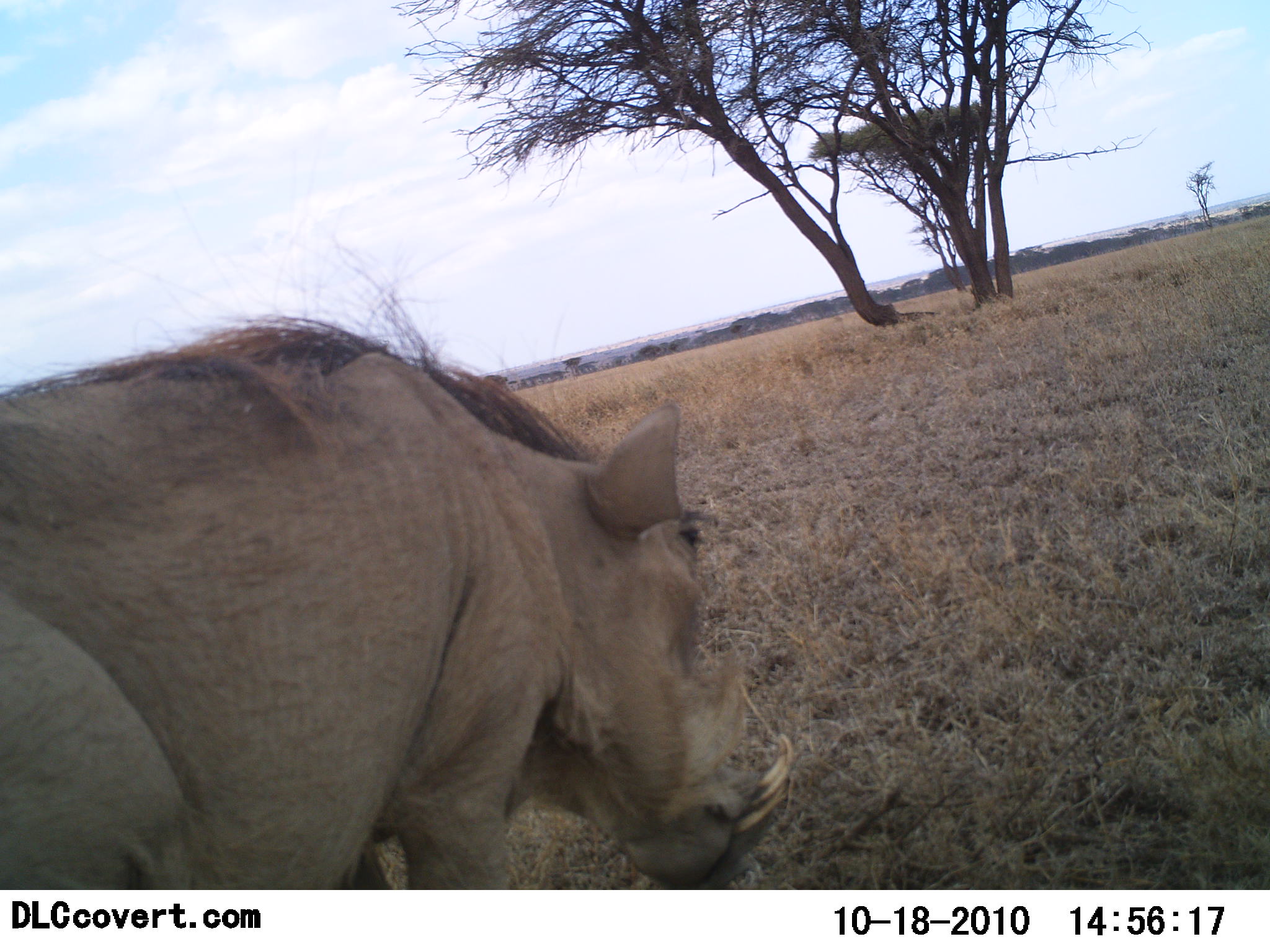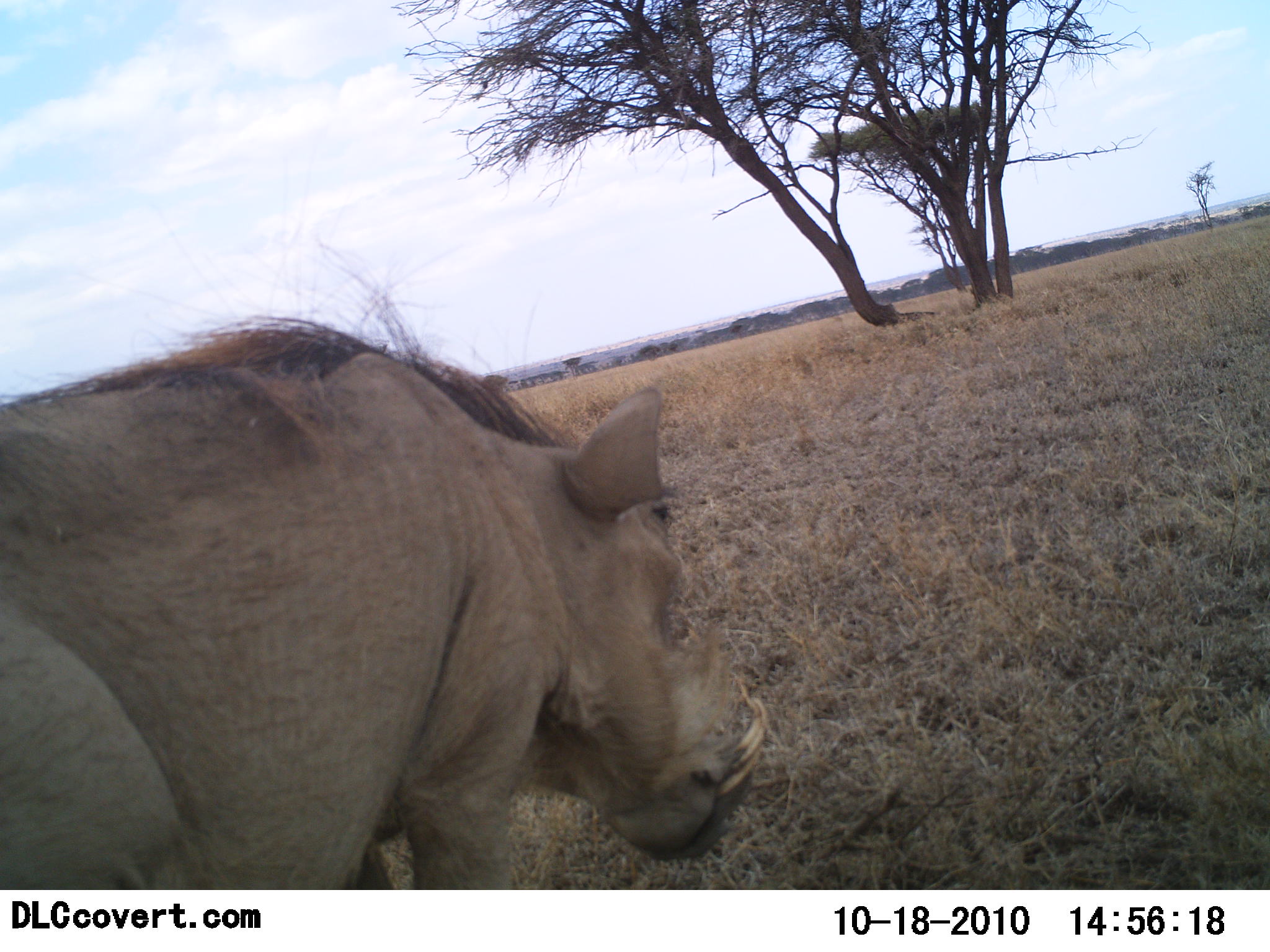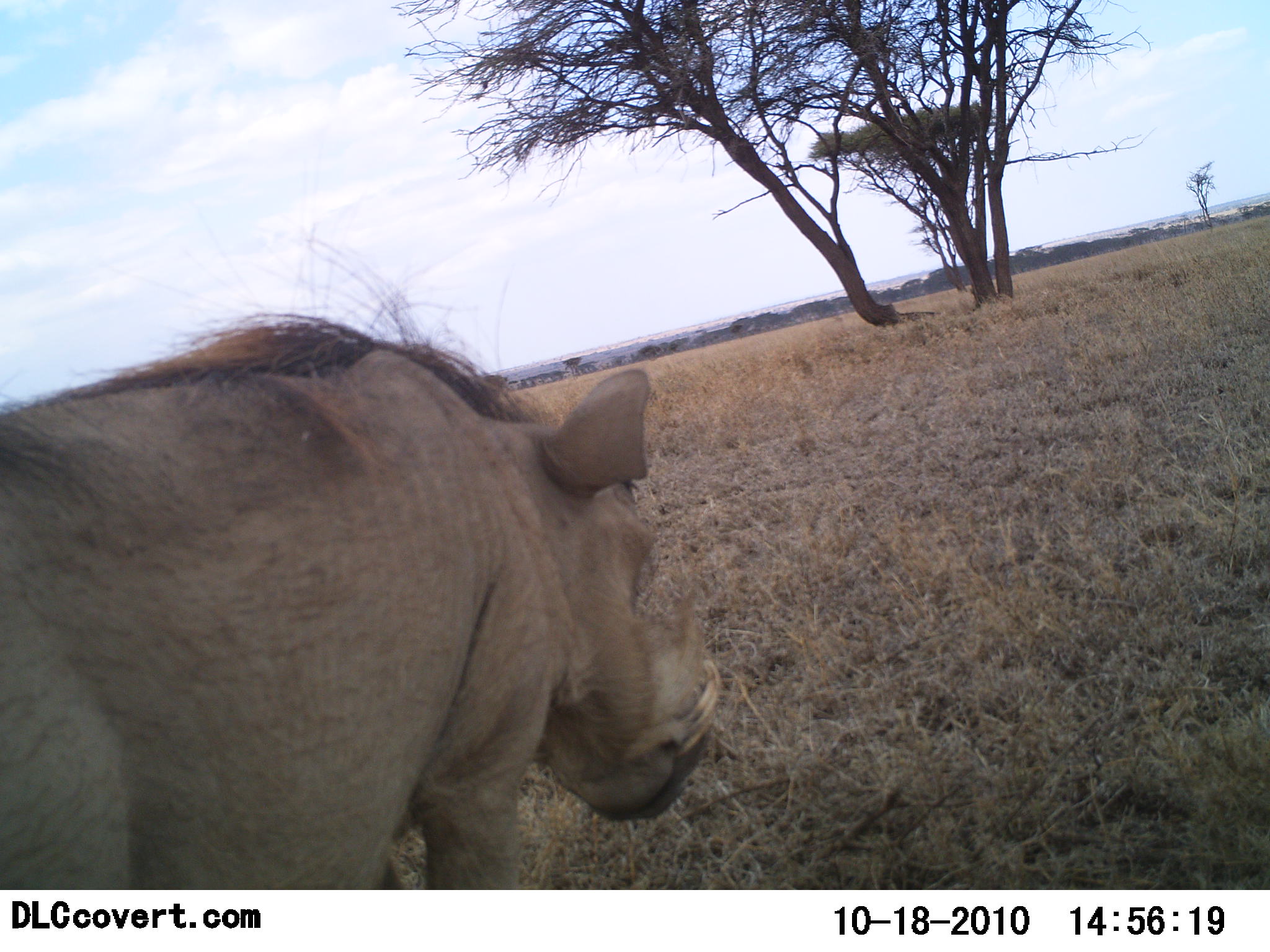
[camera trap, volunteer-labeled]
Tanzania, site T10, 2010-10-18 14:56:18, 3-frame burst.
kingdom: Animalia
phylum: Chordata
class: Mammalia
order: Artiodactyla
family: Suidae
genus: Phacochoerus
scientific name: Phacochoerus africanus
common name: warthog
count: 1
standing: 75%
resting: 0%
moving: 31%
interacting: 0%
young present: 0%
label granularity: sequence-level